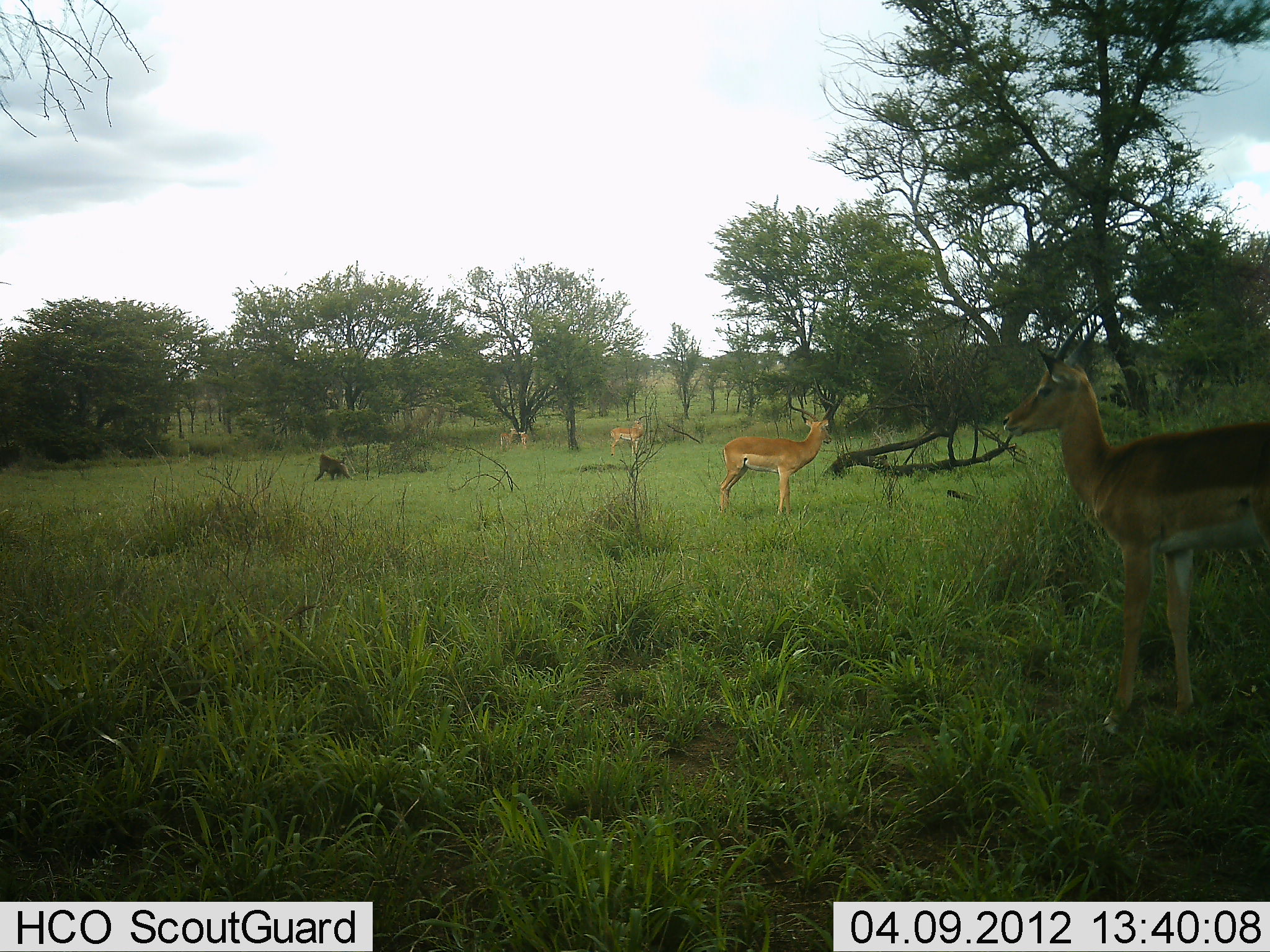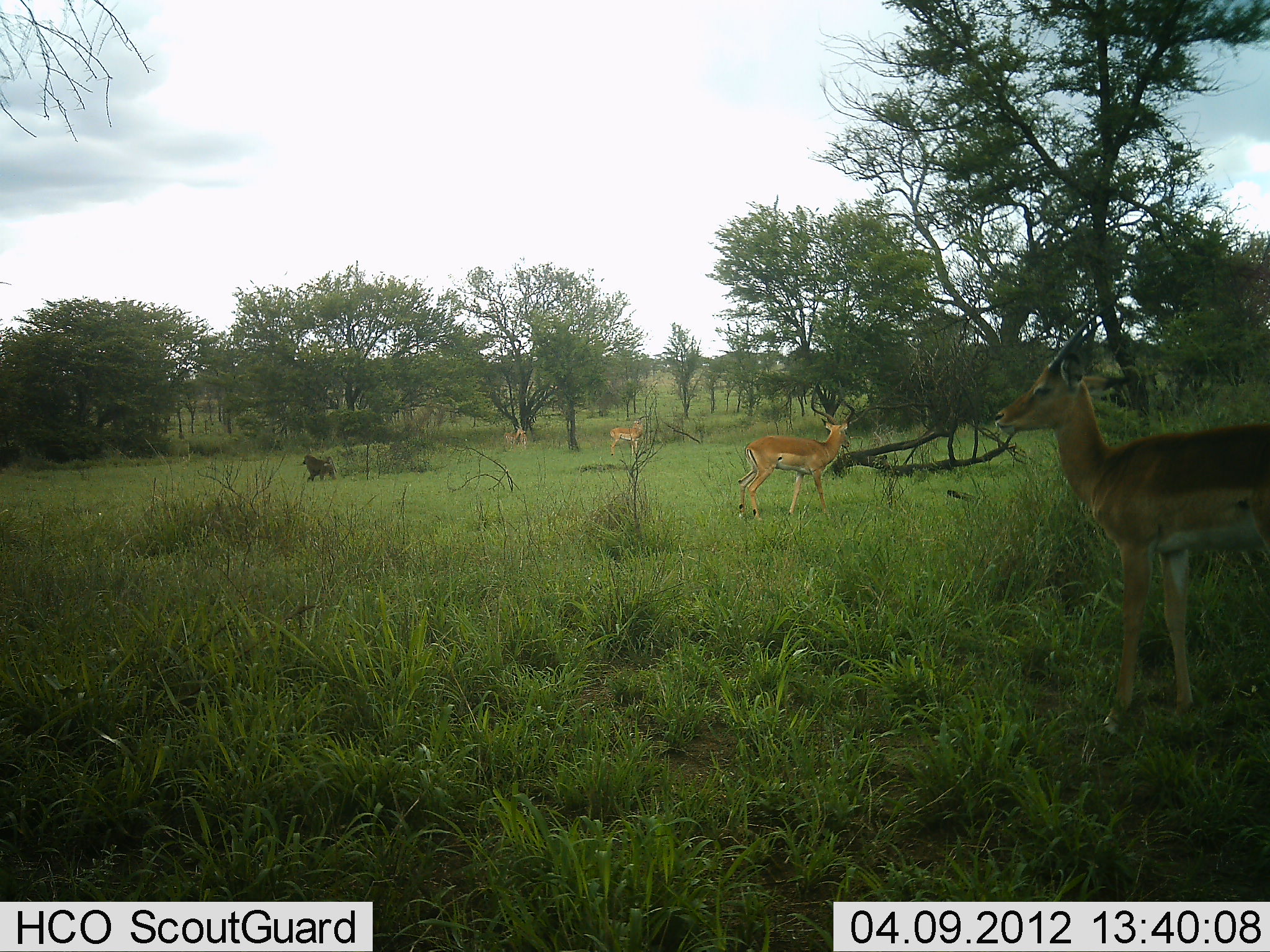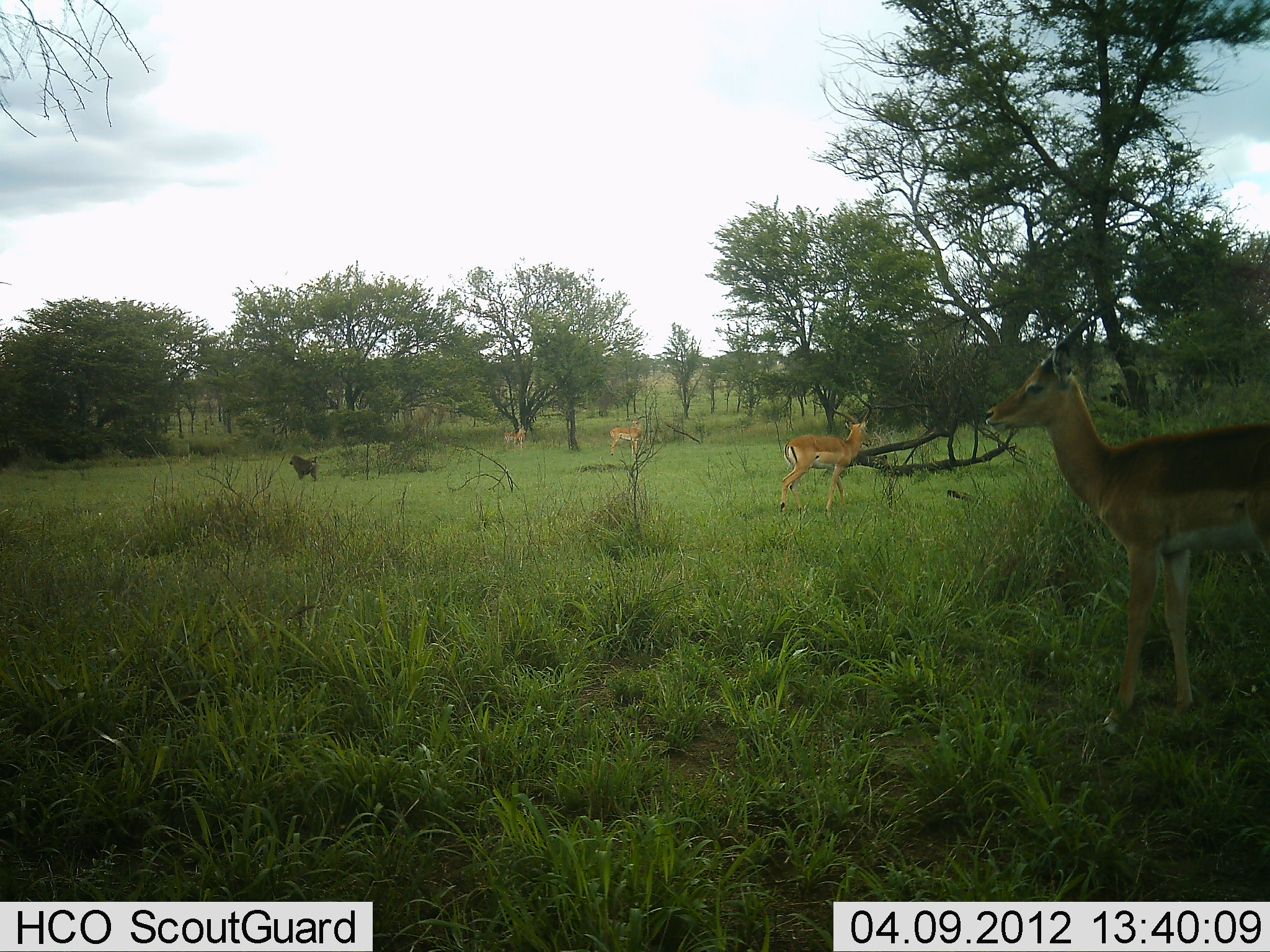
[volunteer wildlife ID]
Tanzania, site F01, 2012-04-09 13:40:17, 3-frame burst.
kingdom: Animalia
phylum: Chordata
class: Mammalia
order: Primates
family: Cercopithecidae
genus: Papio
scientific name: Papio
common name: baboon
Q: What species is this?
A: Baboon (Papio).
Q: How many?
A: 1.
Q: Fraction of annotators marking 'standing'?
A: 0%.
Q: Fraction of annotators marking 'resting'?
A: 0%.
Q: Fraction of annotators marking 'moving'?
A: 100%.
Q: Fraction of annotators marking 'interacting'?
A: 0%.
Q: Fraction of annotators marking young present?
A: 0%.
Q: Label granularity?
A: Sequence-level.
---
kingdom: Animalia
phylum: Chordata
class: Mammalia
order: Artiodactyla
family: Bovidae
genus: Aepyceros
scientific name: Aepyceros melampus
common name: impala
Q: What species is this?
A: Impala (Aepyceros melampus).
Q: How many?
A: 4.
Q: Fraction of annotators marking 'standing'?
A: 100%.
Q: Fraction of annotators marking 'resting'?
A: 0%.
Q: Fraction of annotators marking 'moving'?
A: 69%.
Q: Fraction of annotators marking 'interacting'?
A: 0%.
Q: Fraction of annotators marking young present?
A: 0%.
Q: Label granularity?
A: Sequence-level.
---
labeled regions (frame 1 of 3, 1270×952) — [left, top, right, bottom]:
animal: [1001, 291, 1270, 735]; [719, 377, 836, 518]; [608, 418, 647, 457]; [314, 453, 352, 483]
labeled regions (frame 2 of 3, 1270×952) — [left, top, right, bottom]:
animal: [995, 304, 1270, 736]; [738, 380, 856, 524]; [608, 414, 650, 457]; [301, 453, 339, 482]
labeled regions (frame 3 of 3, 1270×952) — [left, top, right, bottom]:
animal: [984, 288, 1270, 736]; [778, 380, 872, 521]; [609, 419, 646, 457]; [289, 452, 318, 483]